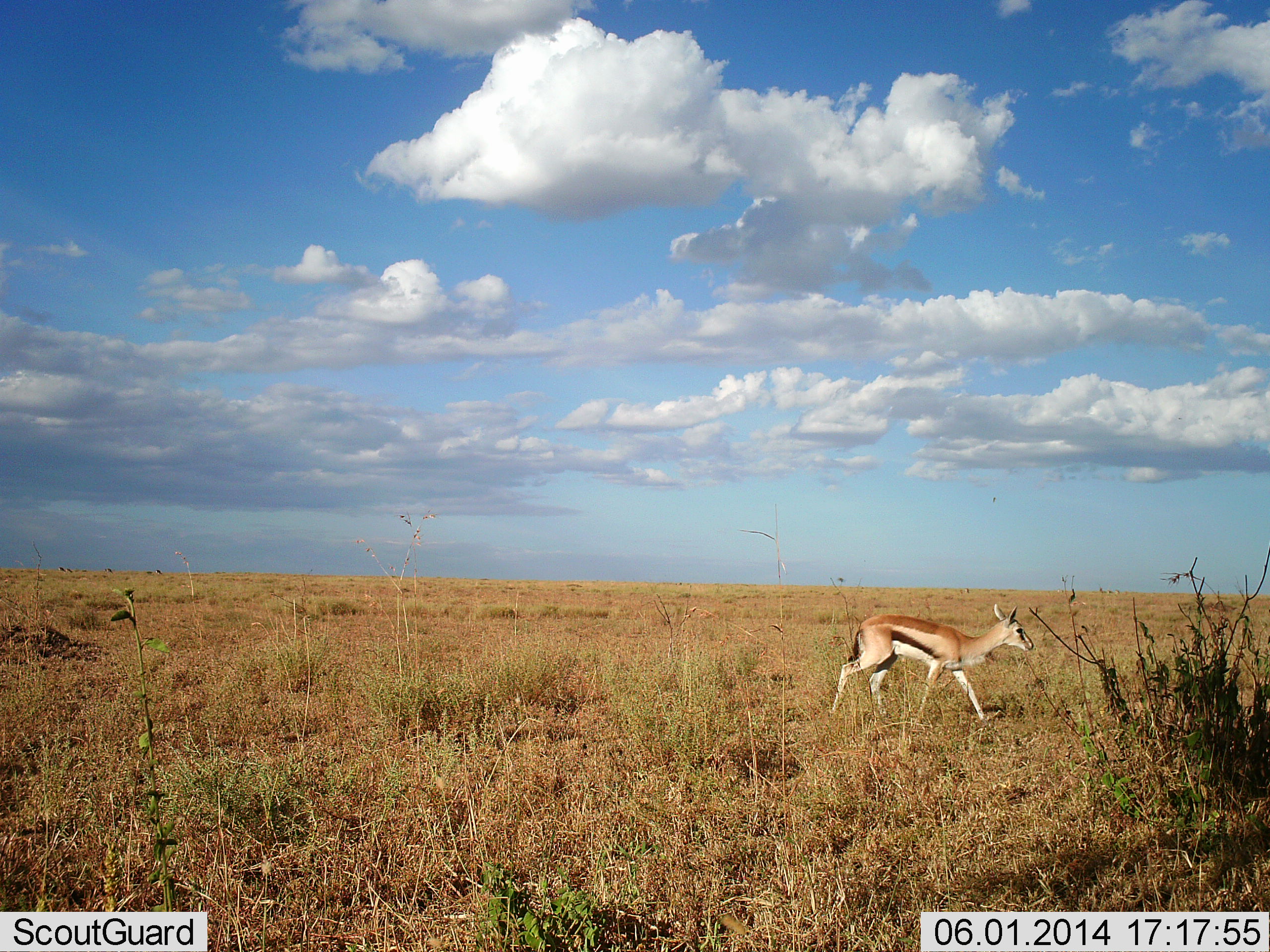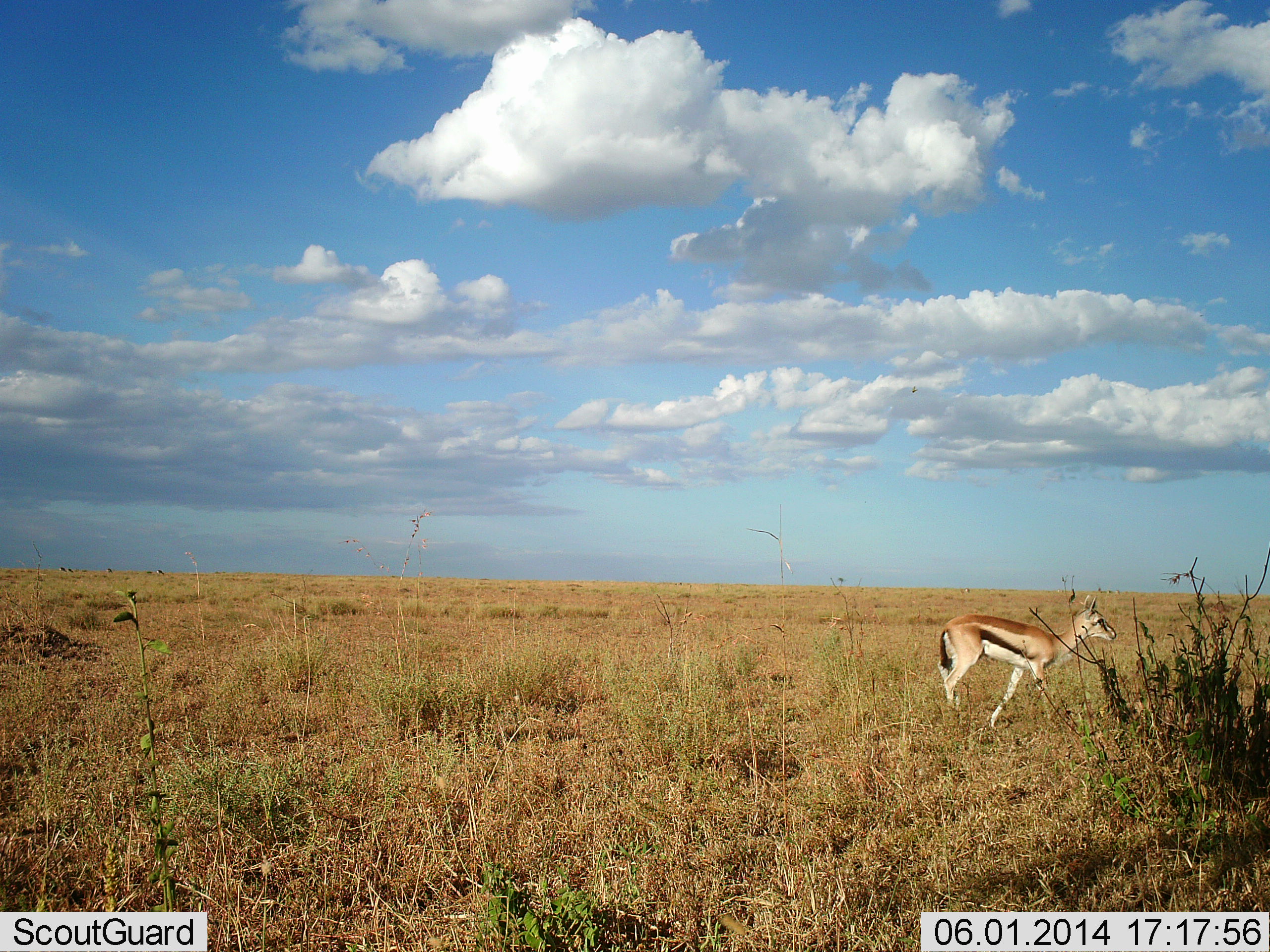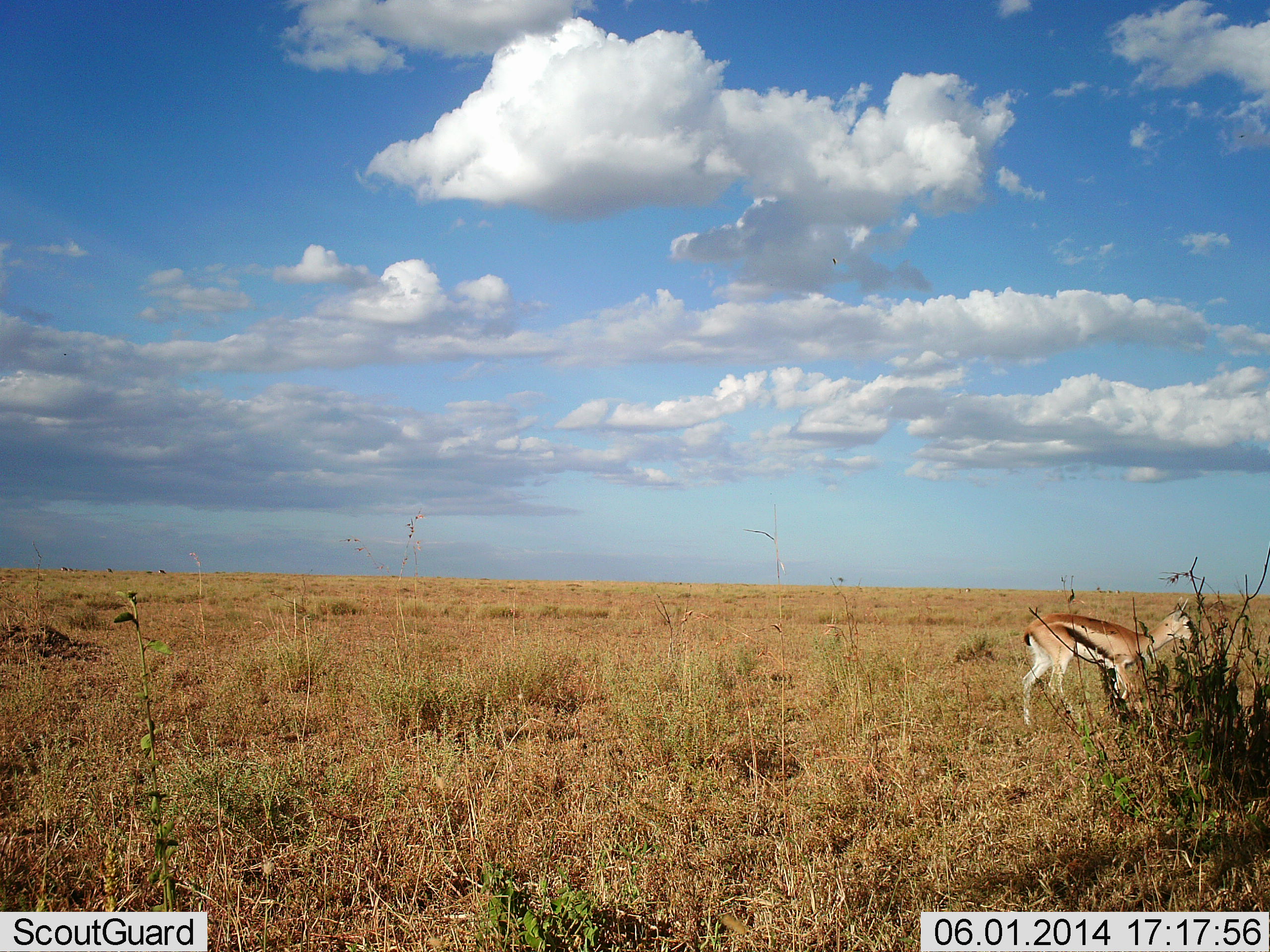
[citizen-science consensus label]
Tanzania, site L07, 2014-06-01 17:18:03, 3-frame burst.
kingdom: Animalia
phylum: Chordata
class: Mammalia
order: Artiodactyla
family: Bovidae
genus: Eudorcas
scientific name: Eudorcas thomsonii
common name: thomson's gazelle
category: gazellethomsons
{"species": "gazellethomsons (thomson's gazelle) (Eudorcas thomsonii)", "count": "1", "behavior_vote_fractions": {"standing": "10%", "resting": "0%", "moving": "100%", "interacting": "0%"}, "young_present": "0%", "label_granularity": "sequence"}